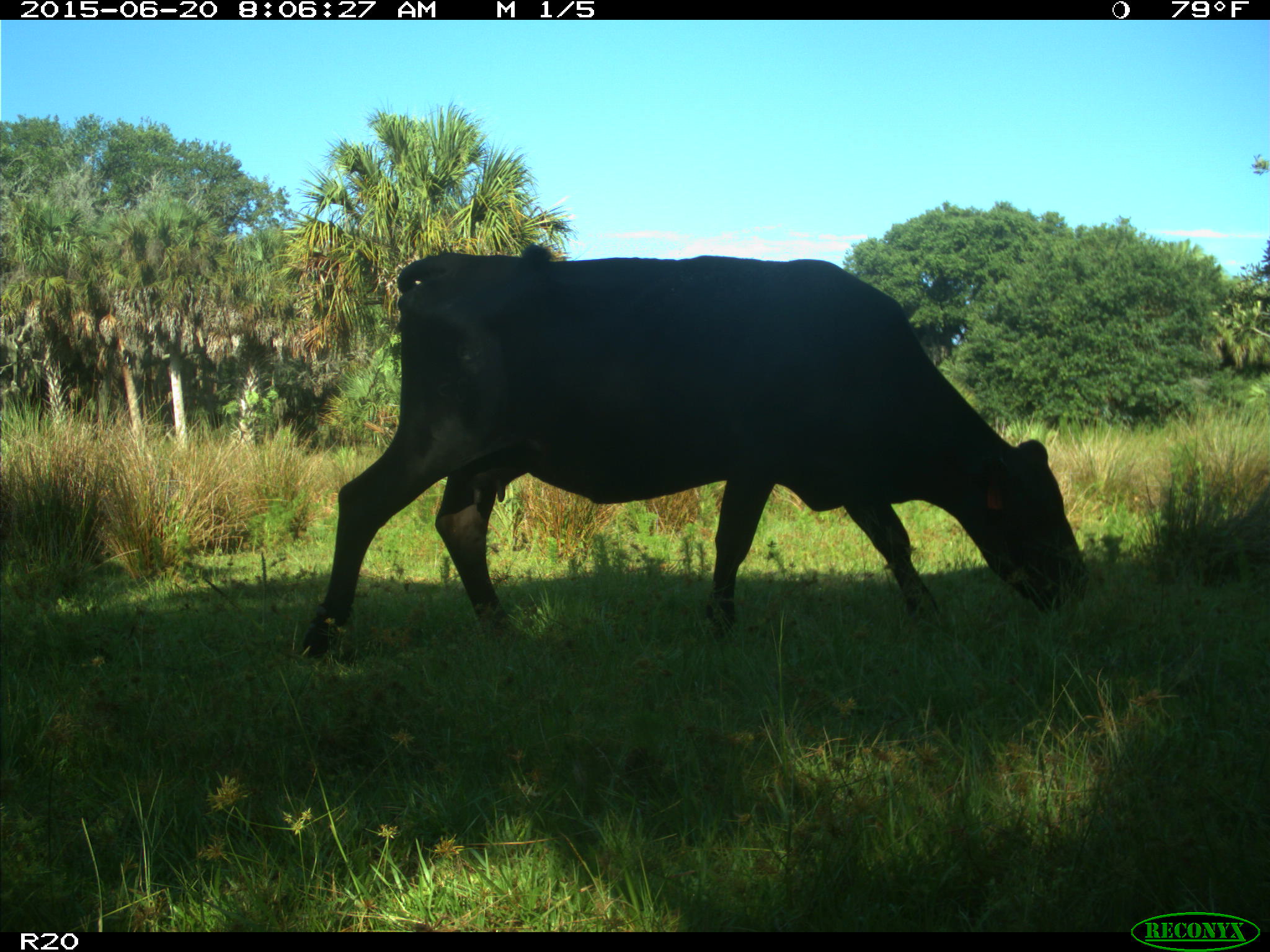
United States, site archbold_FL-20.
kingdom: Animalia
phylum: Chordata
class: Mammalia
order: Artiodactyla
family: Bovidae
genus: Bos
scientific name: Bos taurus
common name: domestic cow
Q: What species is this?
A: Bos taurus (domestic cow).